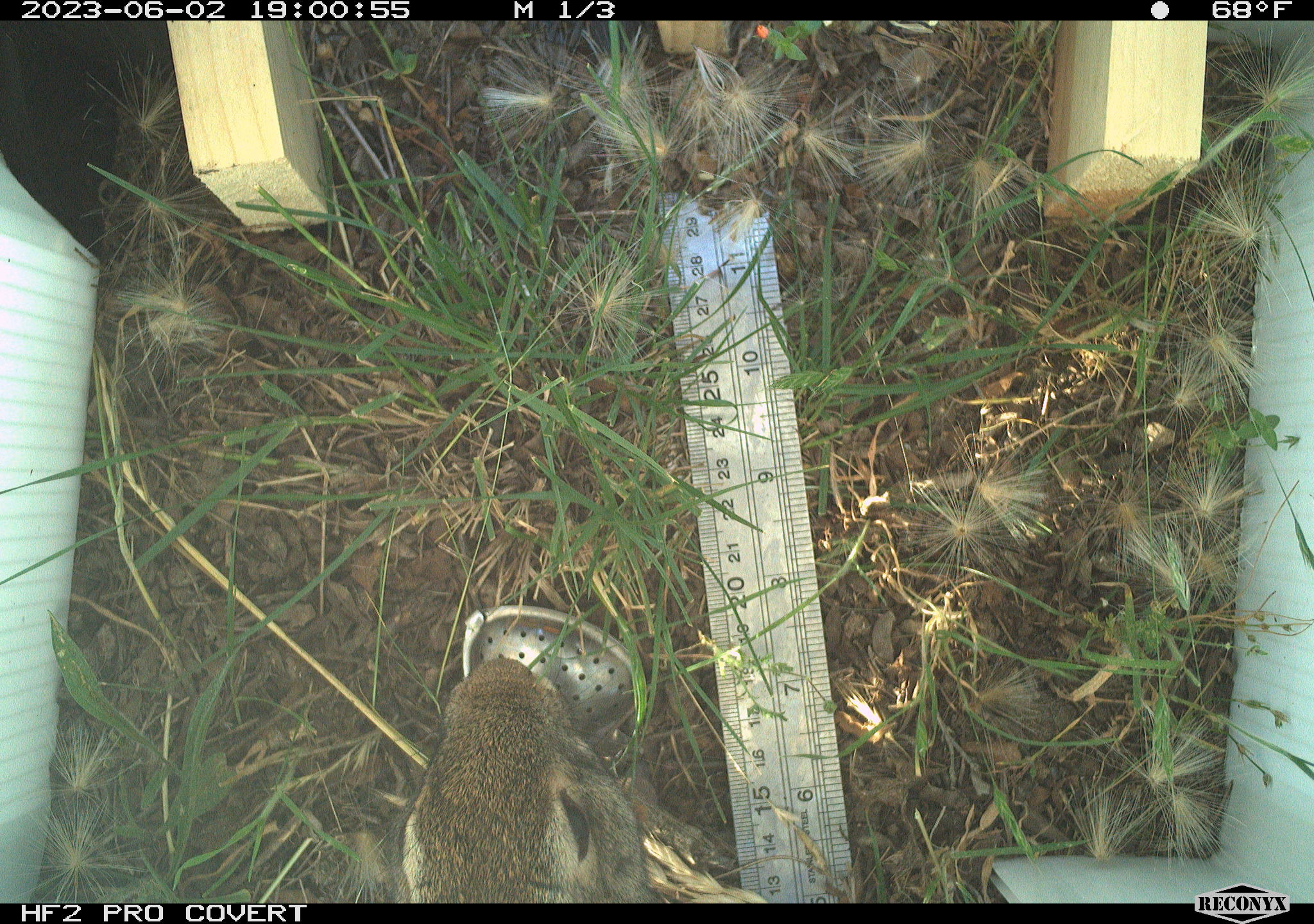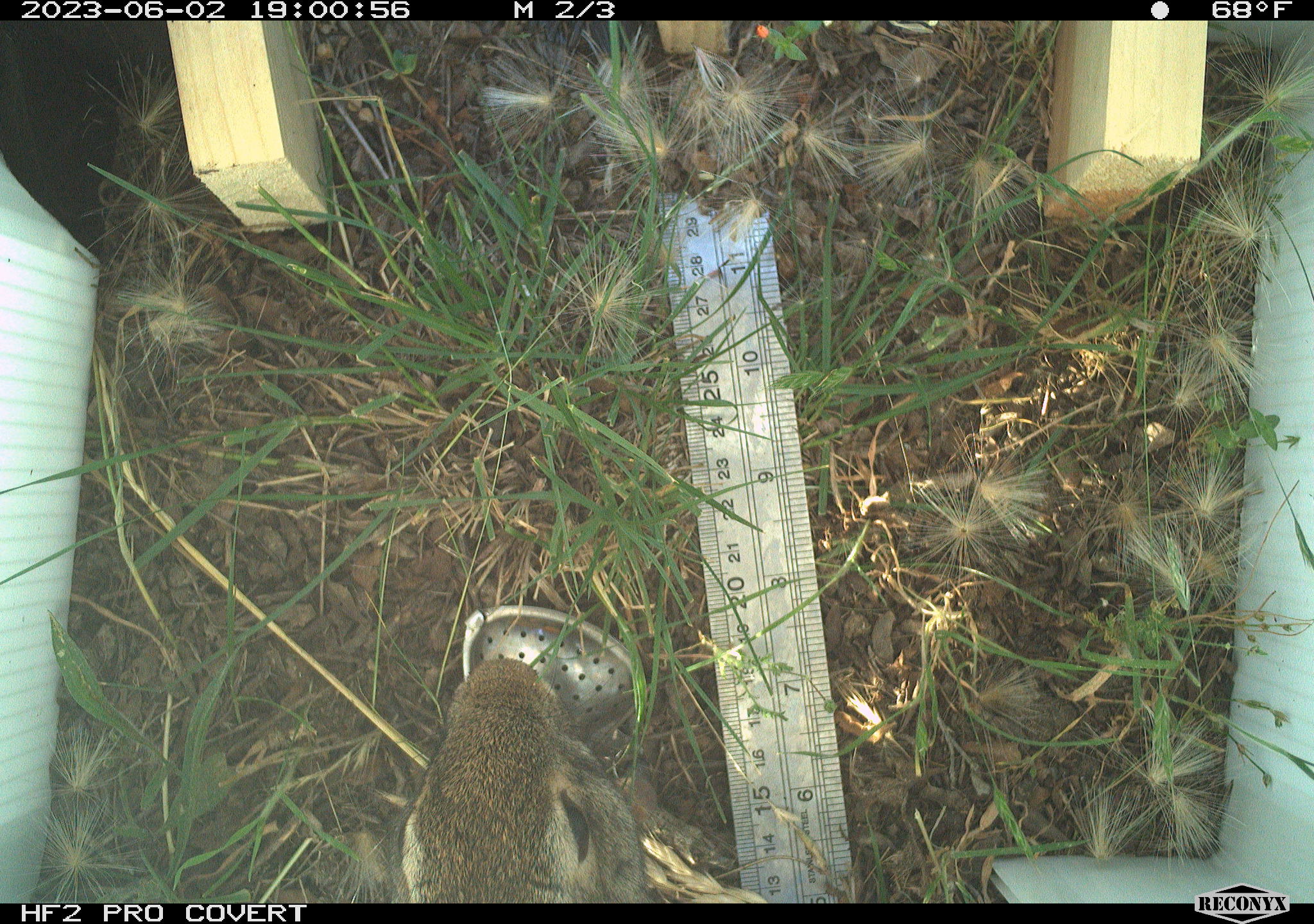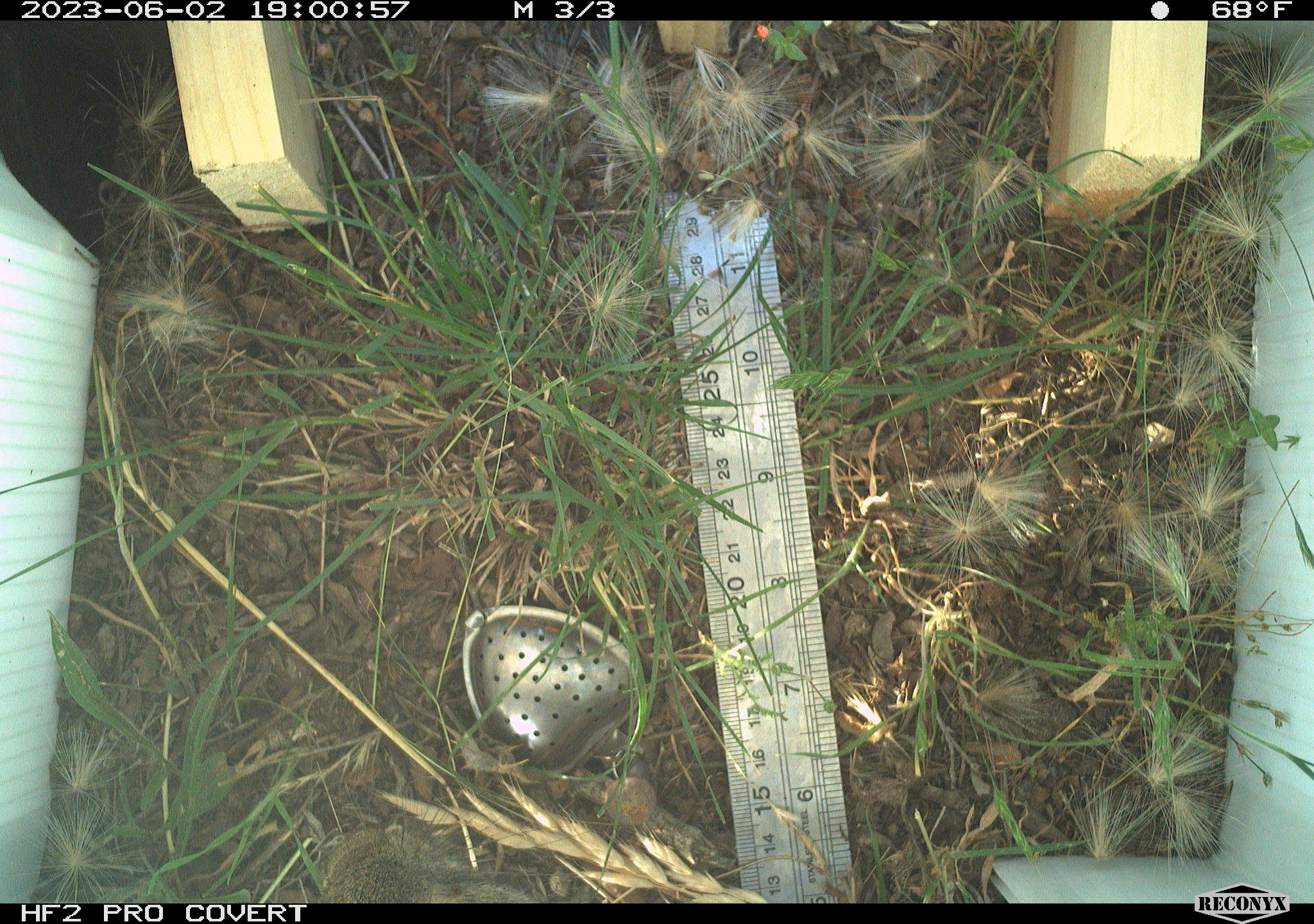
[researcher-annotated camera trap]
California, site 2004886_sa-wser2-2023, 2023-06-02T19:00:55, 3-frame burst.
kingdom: Animalia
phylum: Chordata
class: Mammalia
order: Lagomorpha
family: Leporidae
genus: Sylvilagus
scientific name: Sylvilagus bachmani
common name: brush rabbit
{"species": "brush rabbit (Sylvilagus bachmani)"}